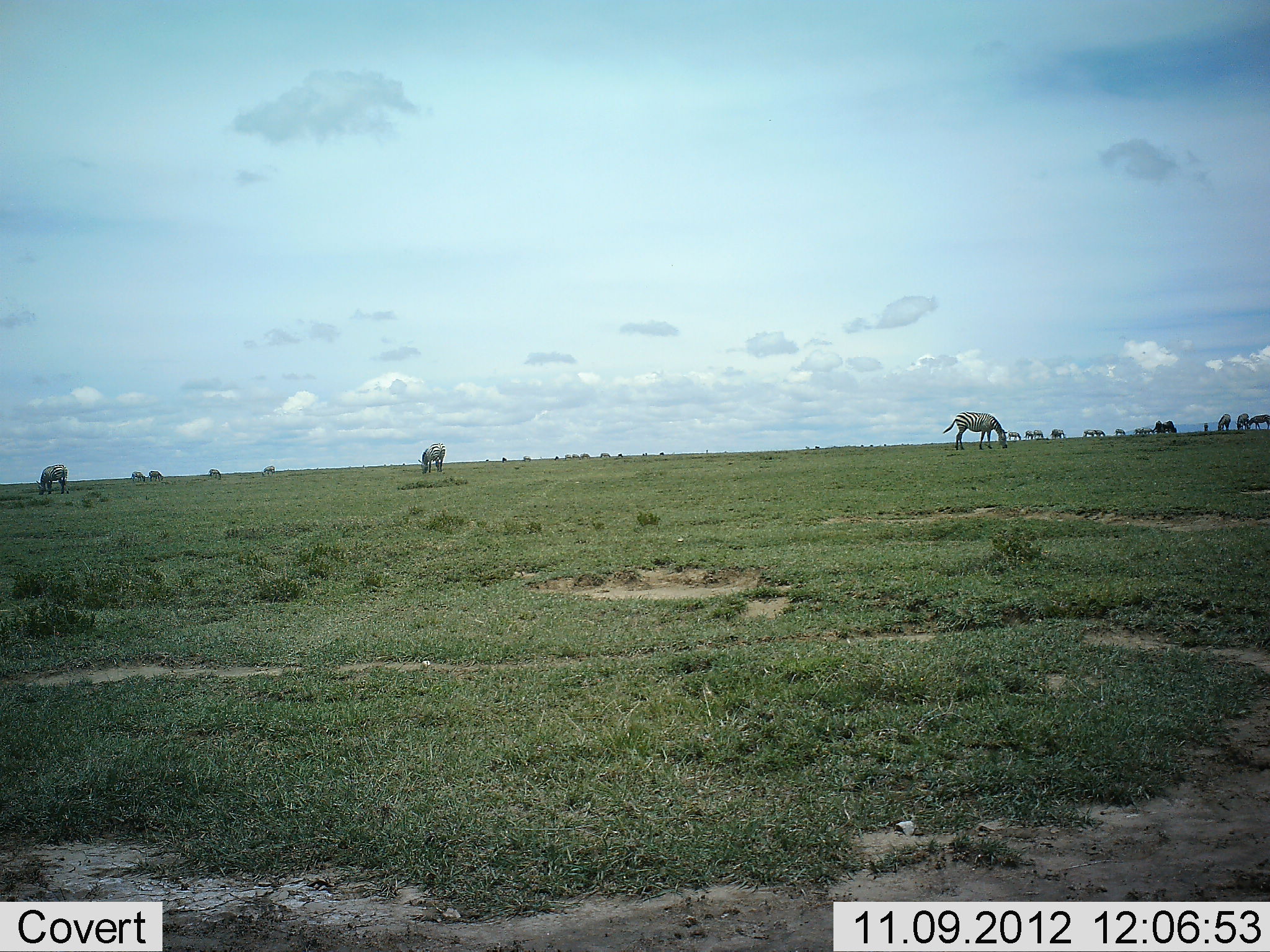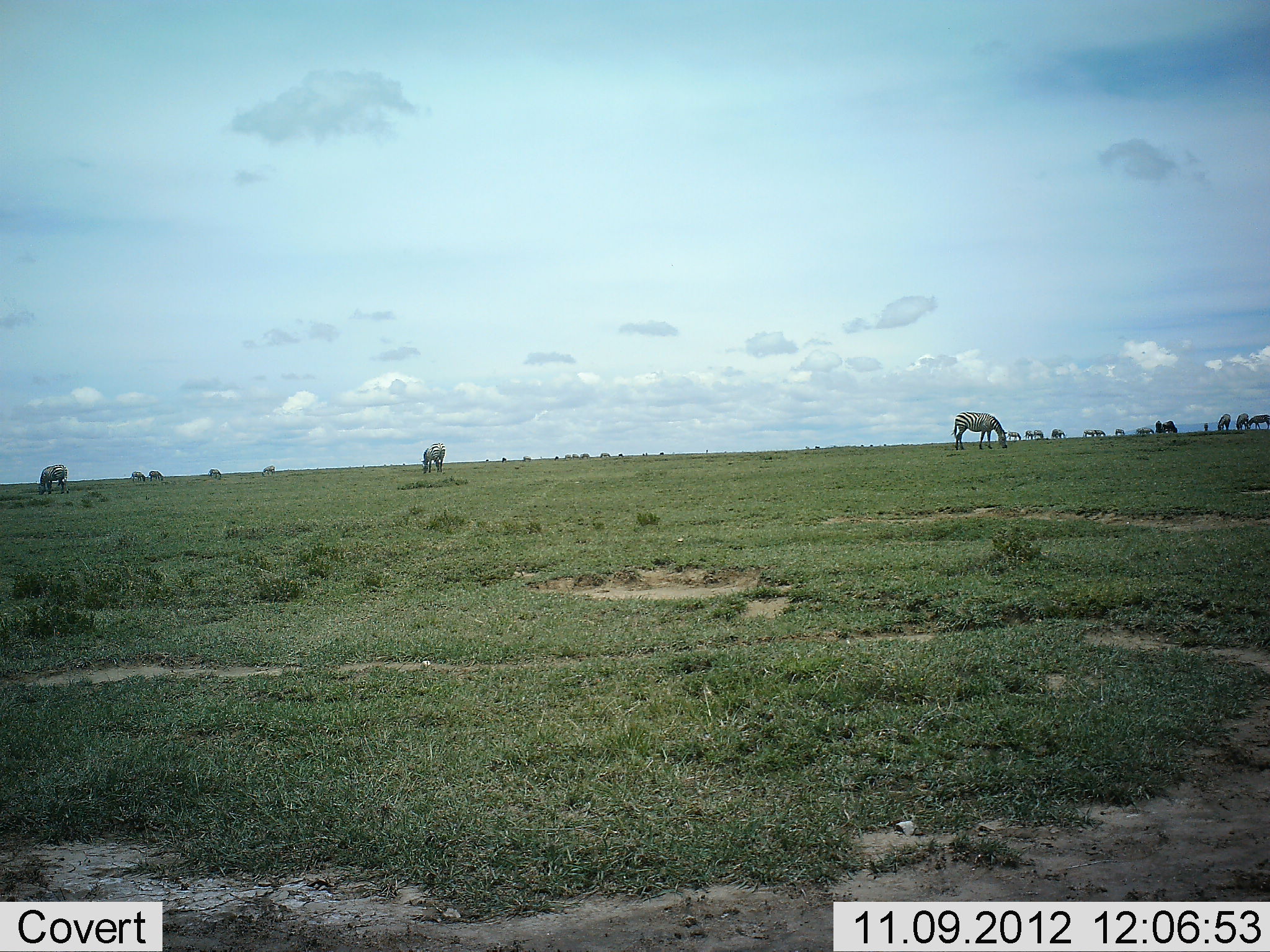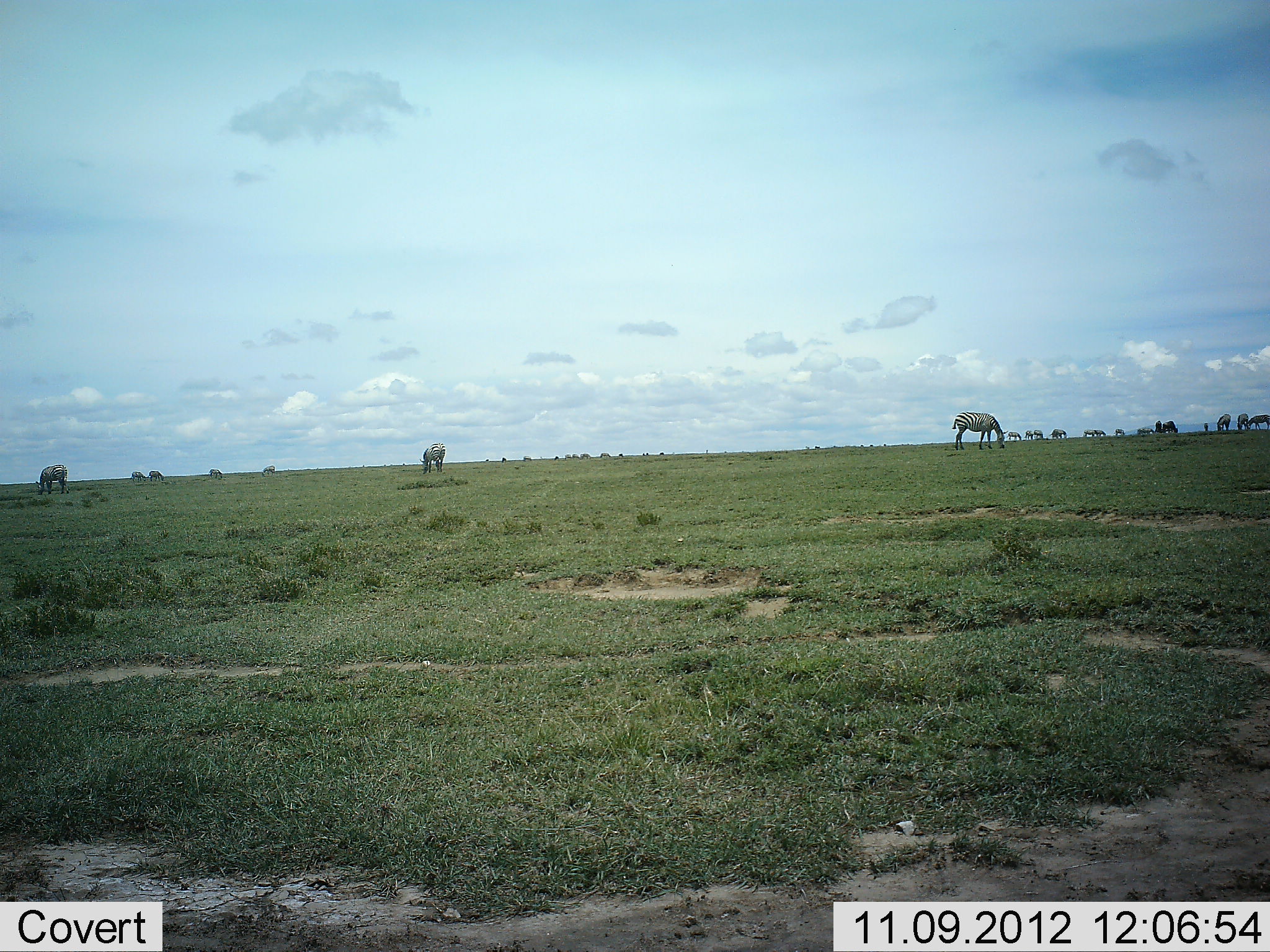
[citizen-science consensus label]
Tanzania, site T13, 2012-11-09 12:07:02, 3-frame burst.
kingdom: Animalia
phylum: Chordata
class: Mammalia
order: Perissodactyla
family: Equidae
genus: Equus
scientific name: Equus quagga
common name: plains zebra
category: zebra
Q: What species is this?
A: Zebra (plains zebra) (Equus quagga).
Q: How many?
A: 11-50.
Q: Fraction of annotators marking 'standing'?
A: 38%.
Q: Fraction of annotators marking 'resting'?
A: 0%.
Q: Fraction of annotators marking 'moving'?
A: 15%.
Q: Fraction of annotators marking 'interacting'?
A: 0%.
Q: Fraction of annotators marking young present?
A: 0%.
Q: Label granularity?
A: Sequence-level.